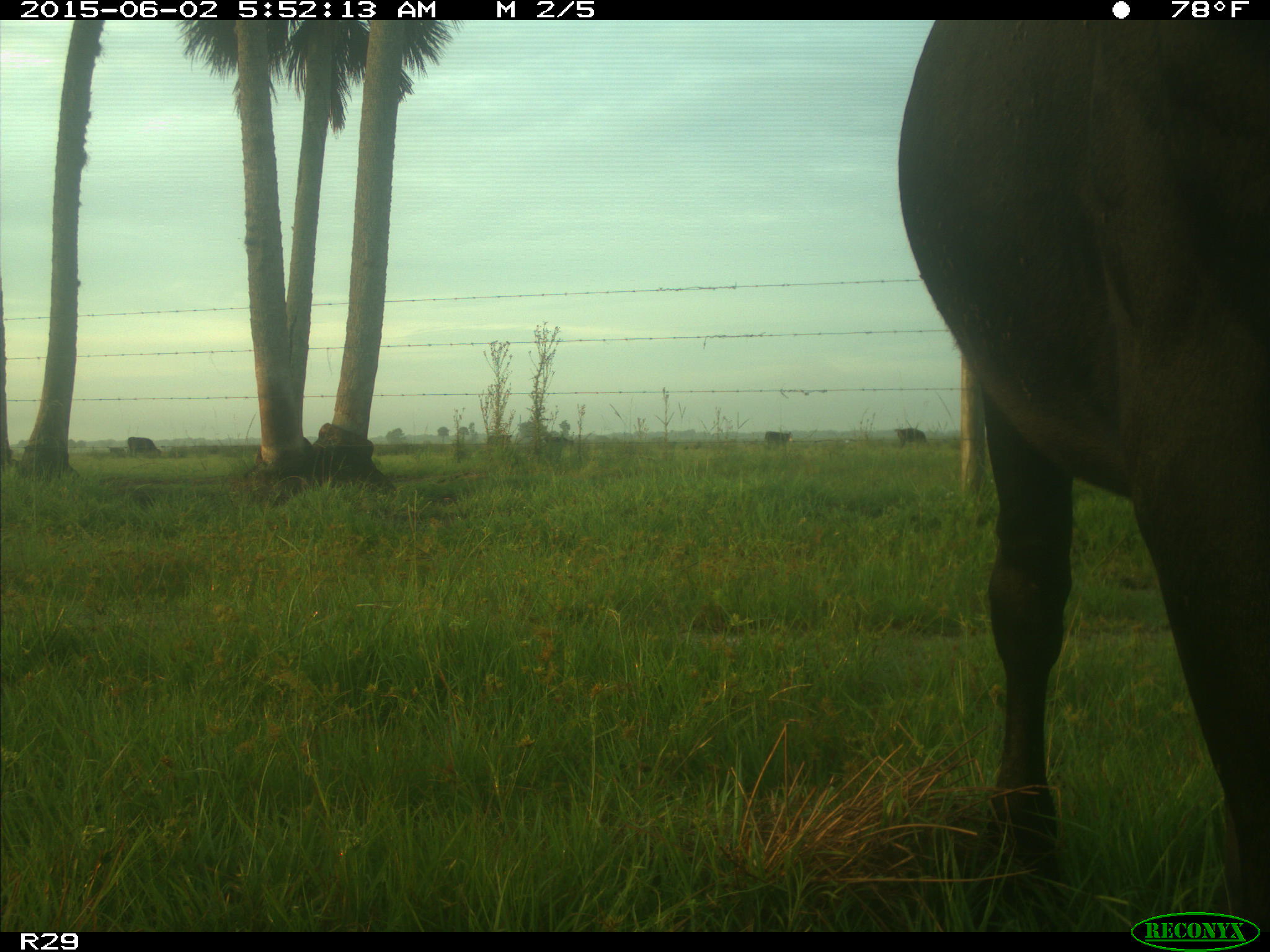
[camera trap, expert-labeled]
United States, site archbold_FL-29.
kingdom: Animalia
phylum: Chordata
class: Mammalia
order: Artiodactyla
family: Bovidae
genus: Bos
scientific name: Bos taurus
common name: domestic cow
Bos taurus (domestic cow).